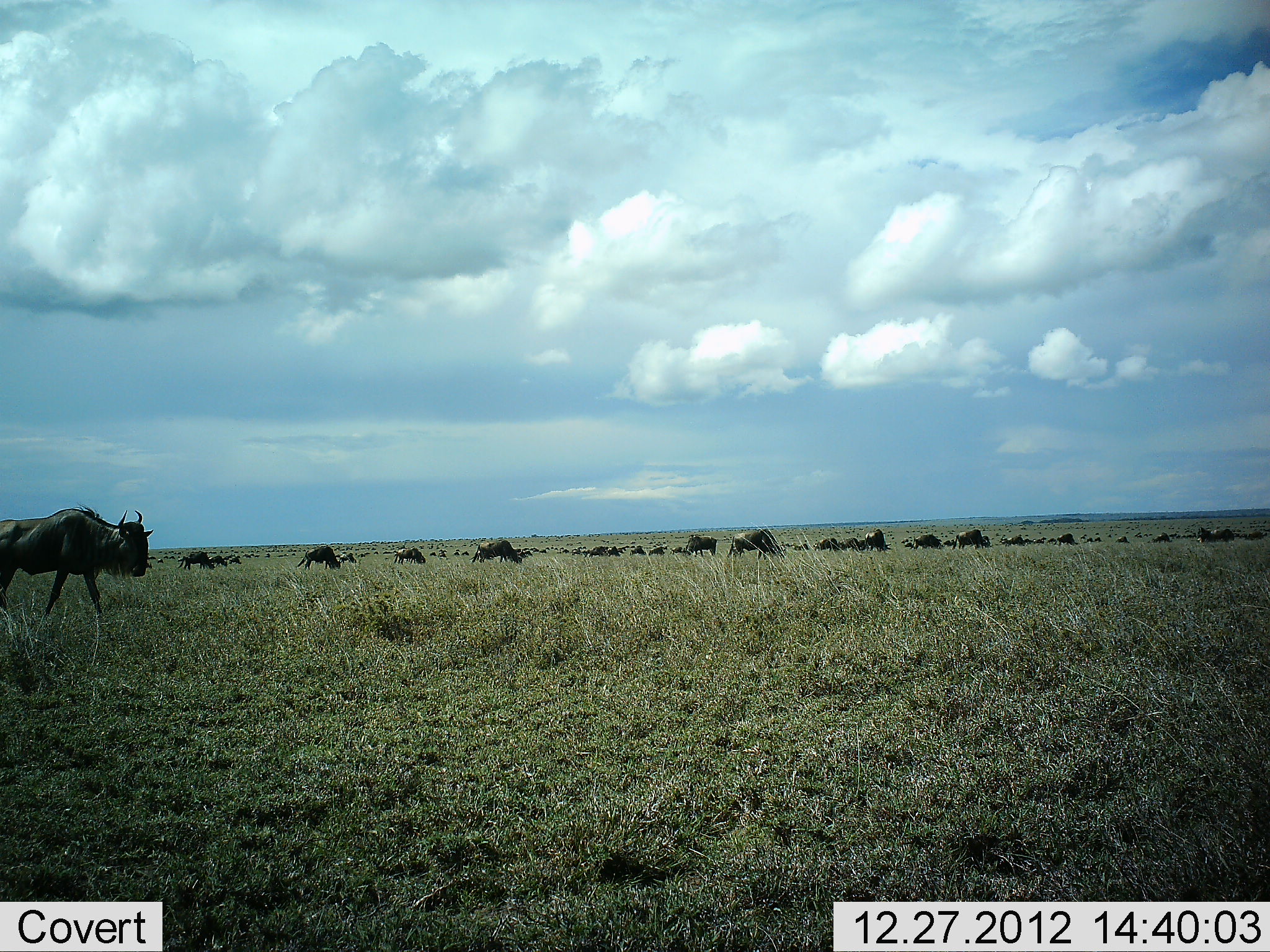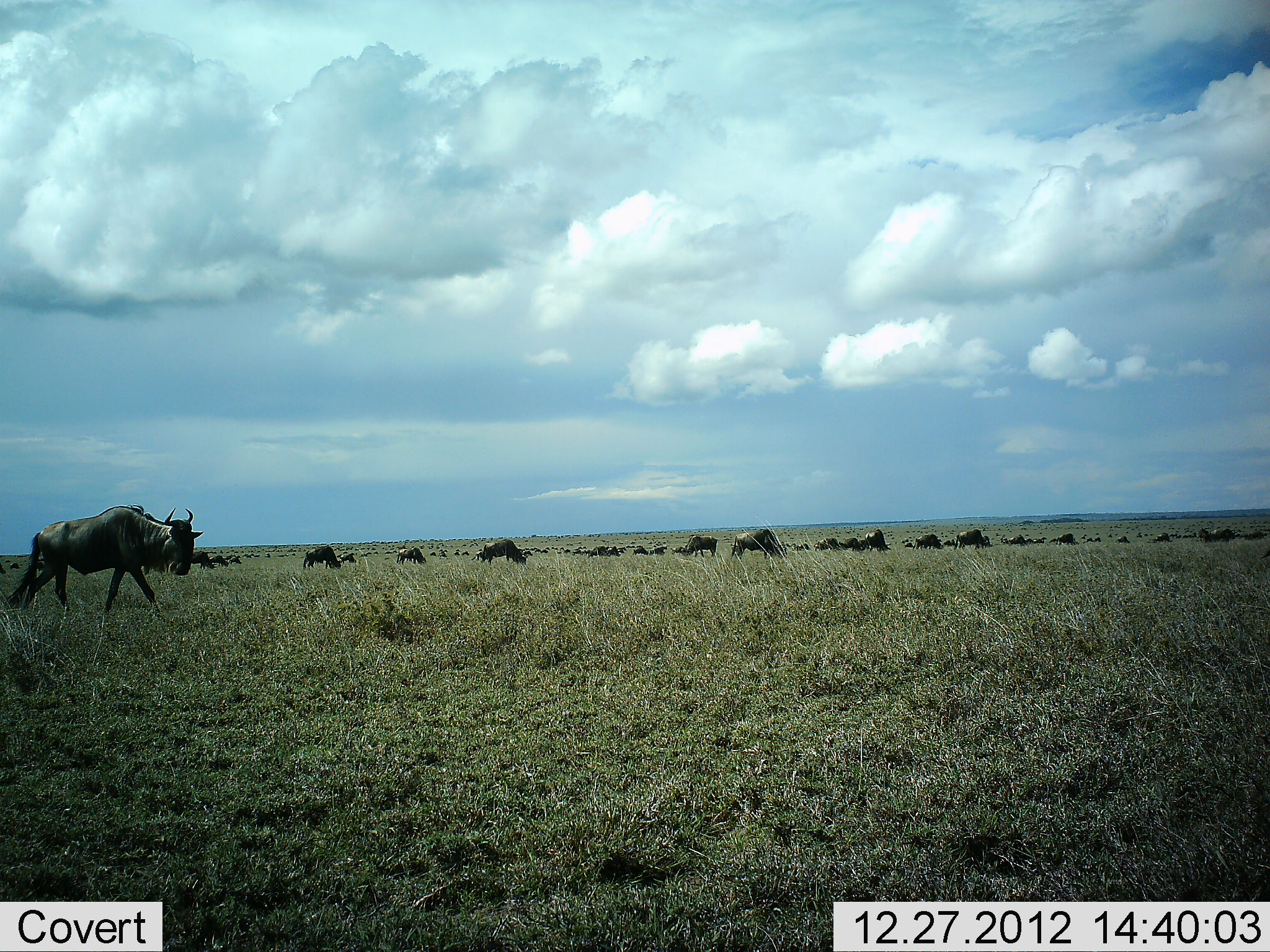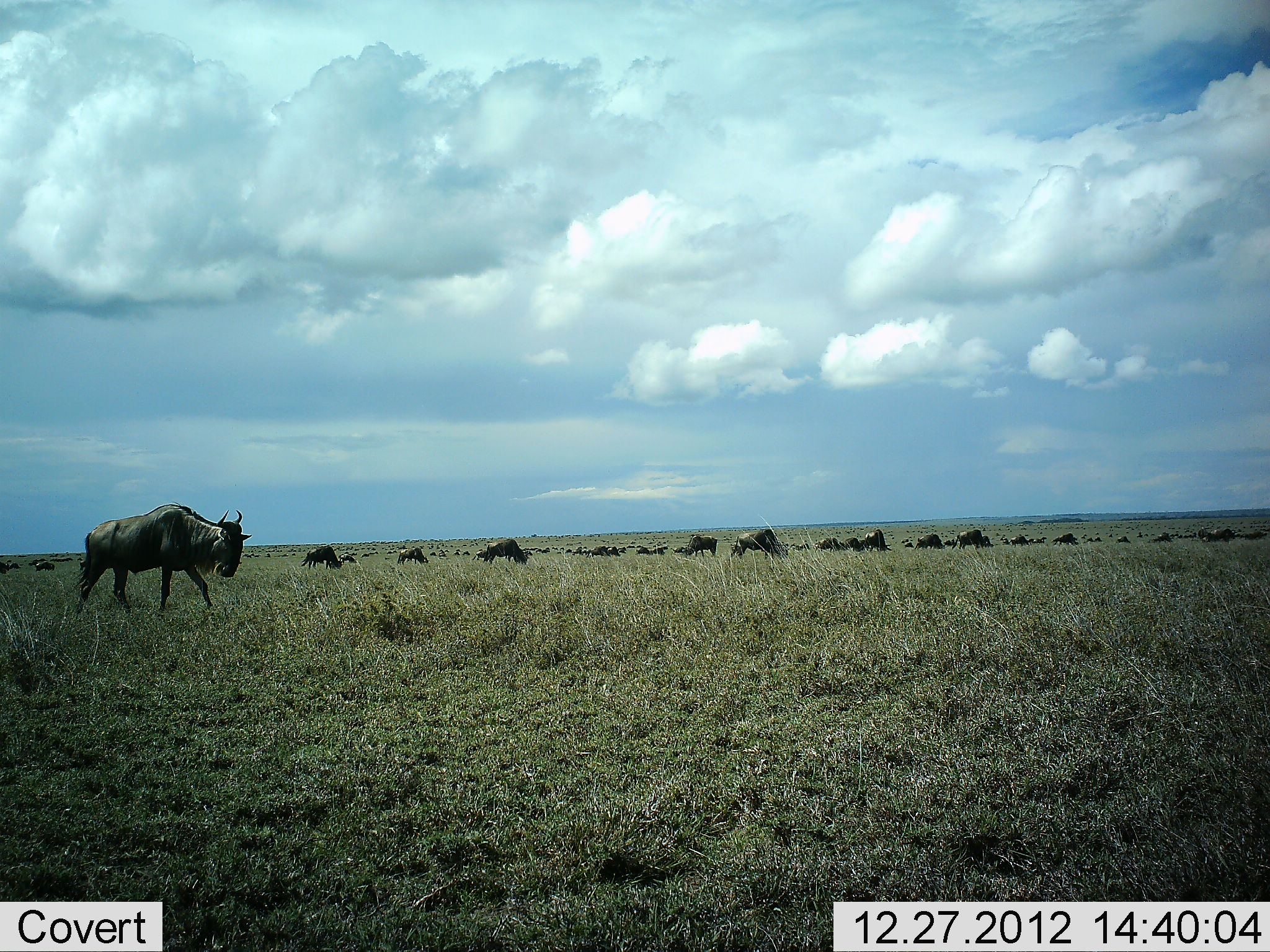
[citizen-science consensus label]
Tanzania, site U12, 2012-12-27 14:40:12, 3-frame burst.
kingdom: Animalia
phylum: Chordata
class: Mammalia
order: Artiodactyla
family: Bovidae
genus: Connochaetes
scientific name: Connochaetes taurinus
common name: blue wildebeest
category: wildebeest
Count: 51+.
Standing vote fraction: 30%.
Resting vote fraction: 10%.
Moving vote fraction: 60%.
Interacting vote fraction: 10%.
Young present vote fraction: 0%.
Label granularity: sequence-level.